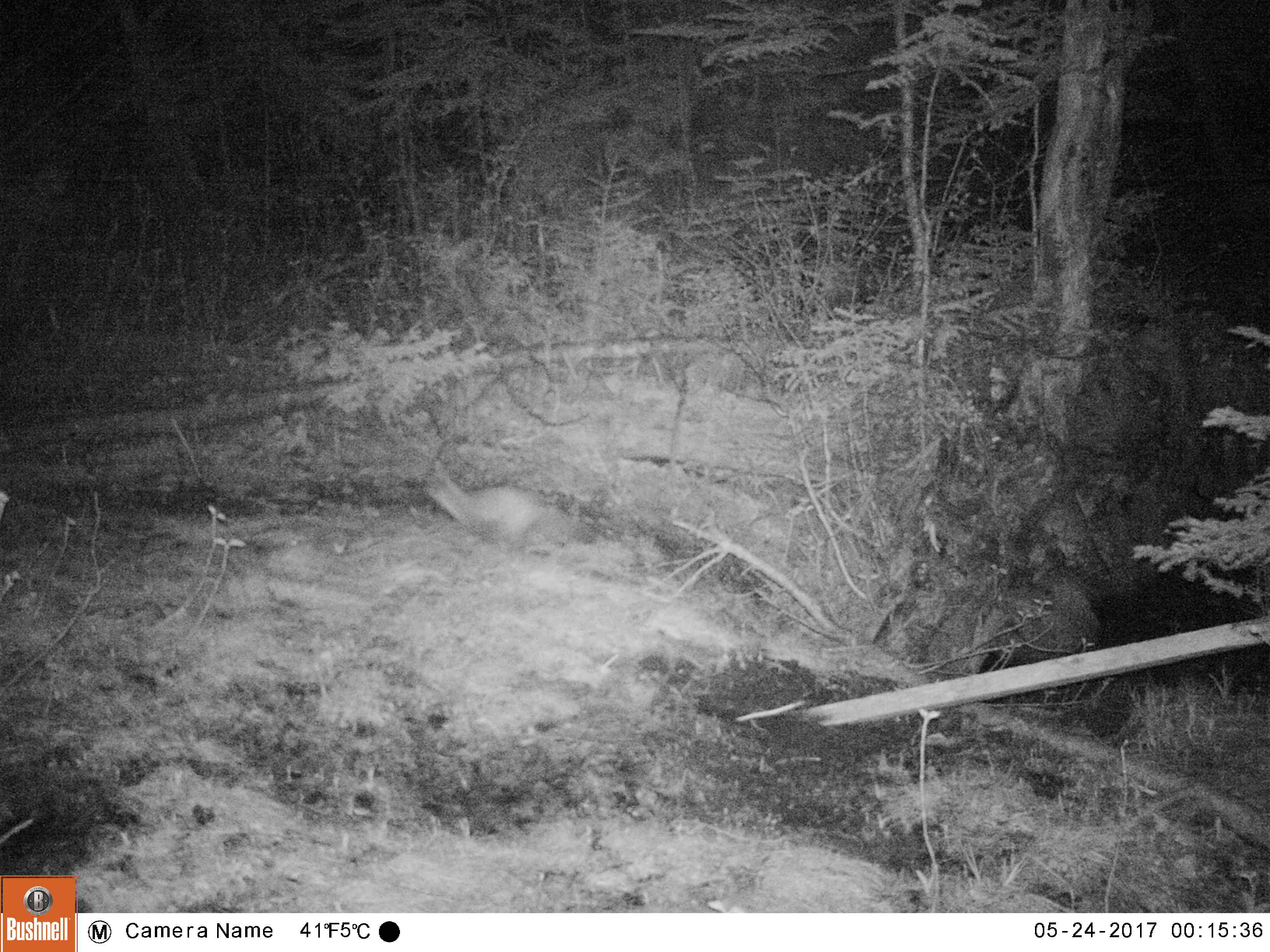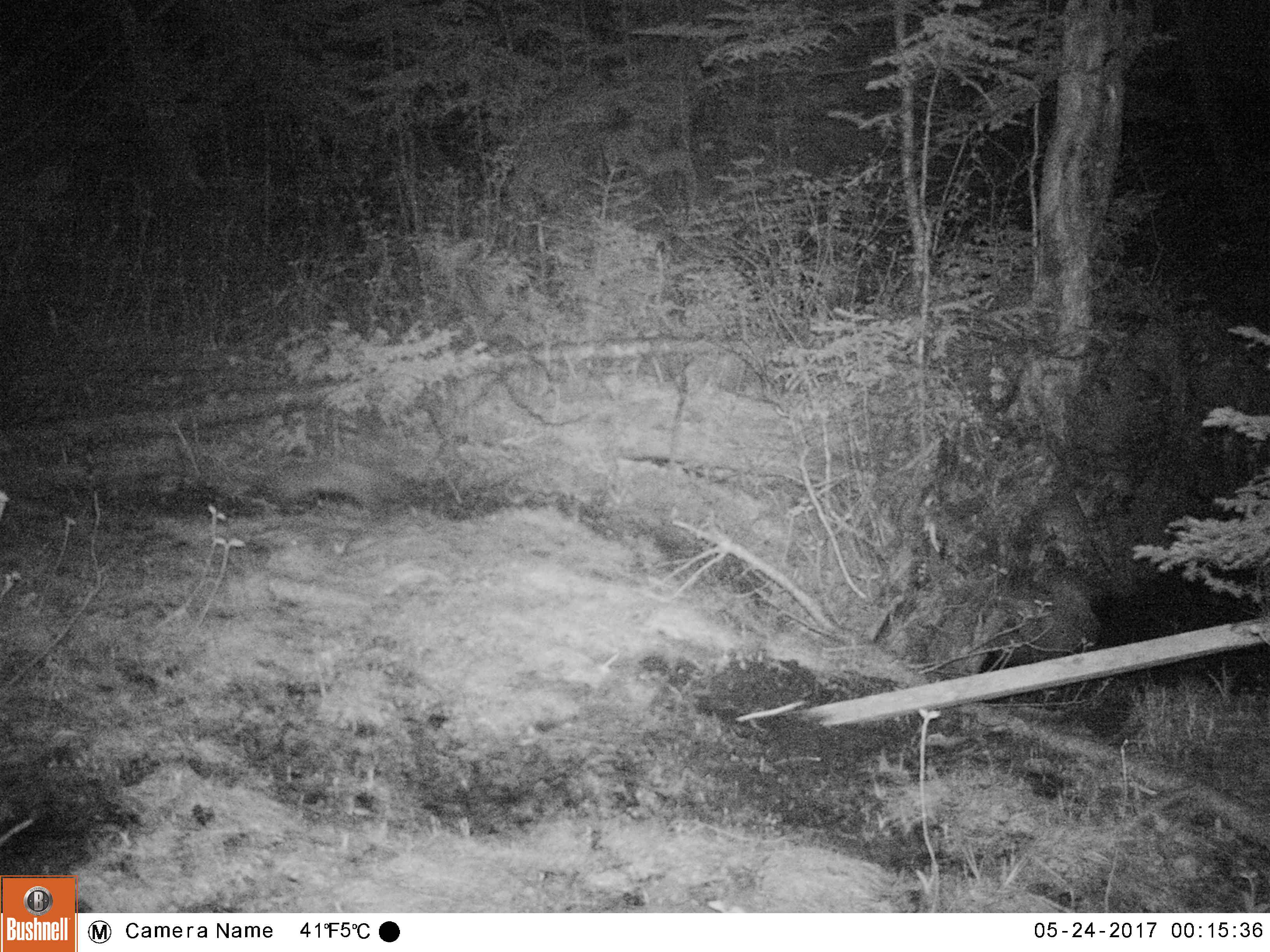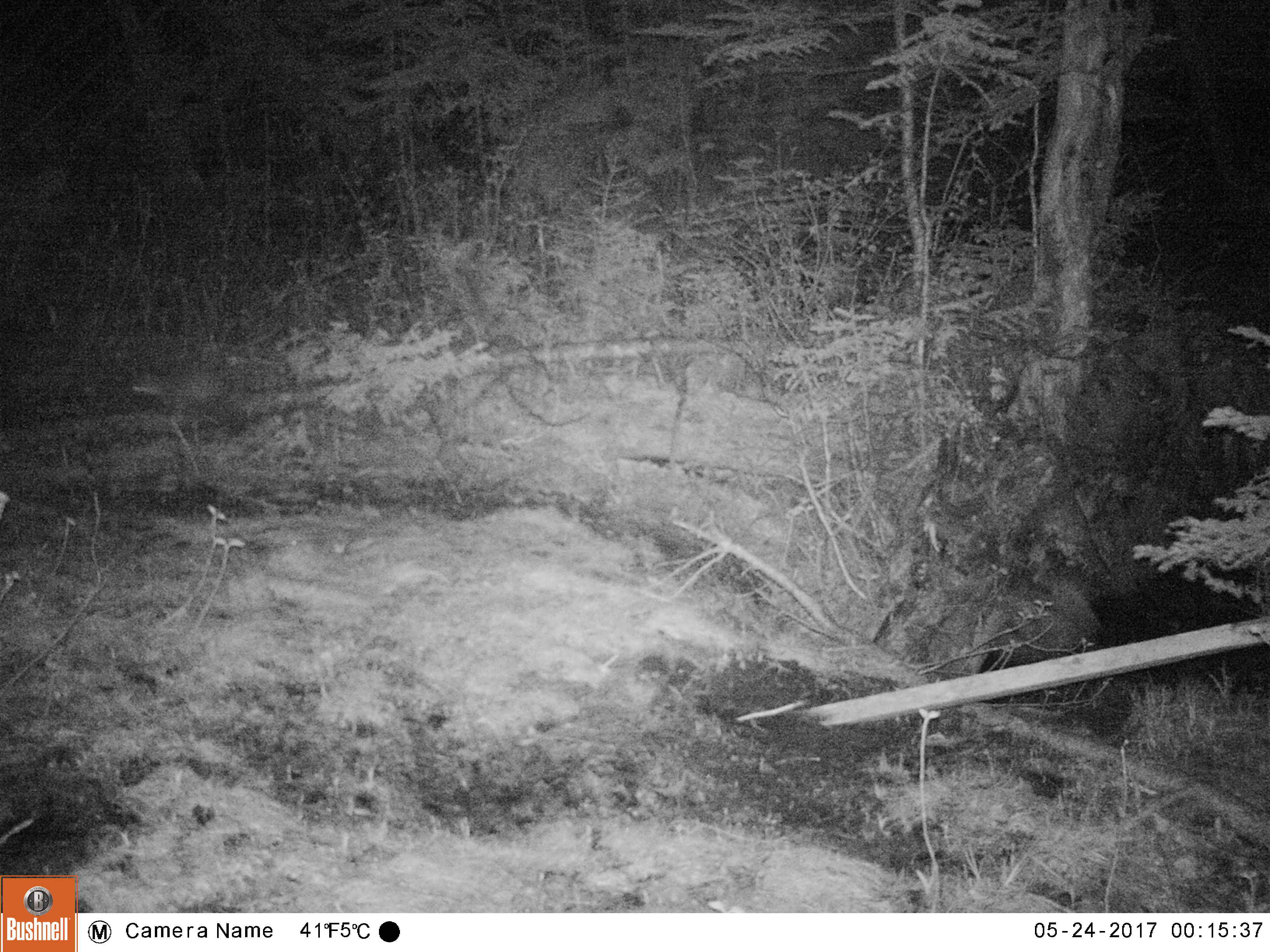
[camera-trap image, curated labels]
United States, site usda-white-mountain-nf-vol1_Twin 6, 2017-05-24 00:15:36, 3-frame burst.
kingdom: Animalia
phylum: Chordata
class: Mammalia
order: Carnivora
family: Mustelidae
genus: Martes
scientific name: Martes americana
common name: american marten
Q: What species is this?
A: American marten (Martes americana).